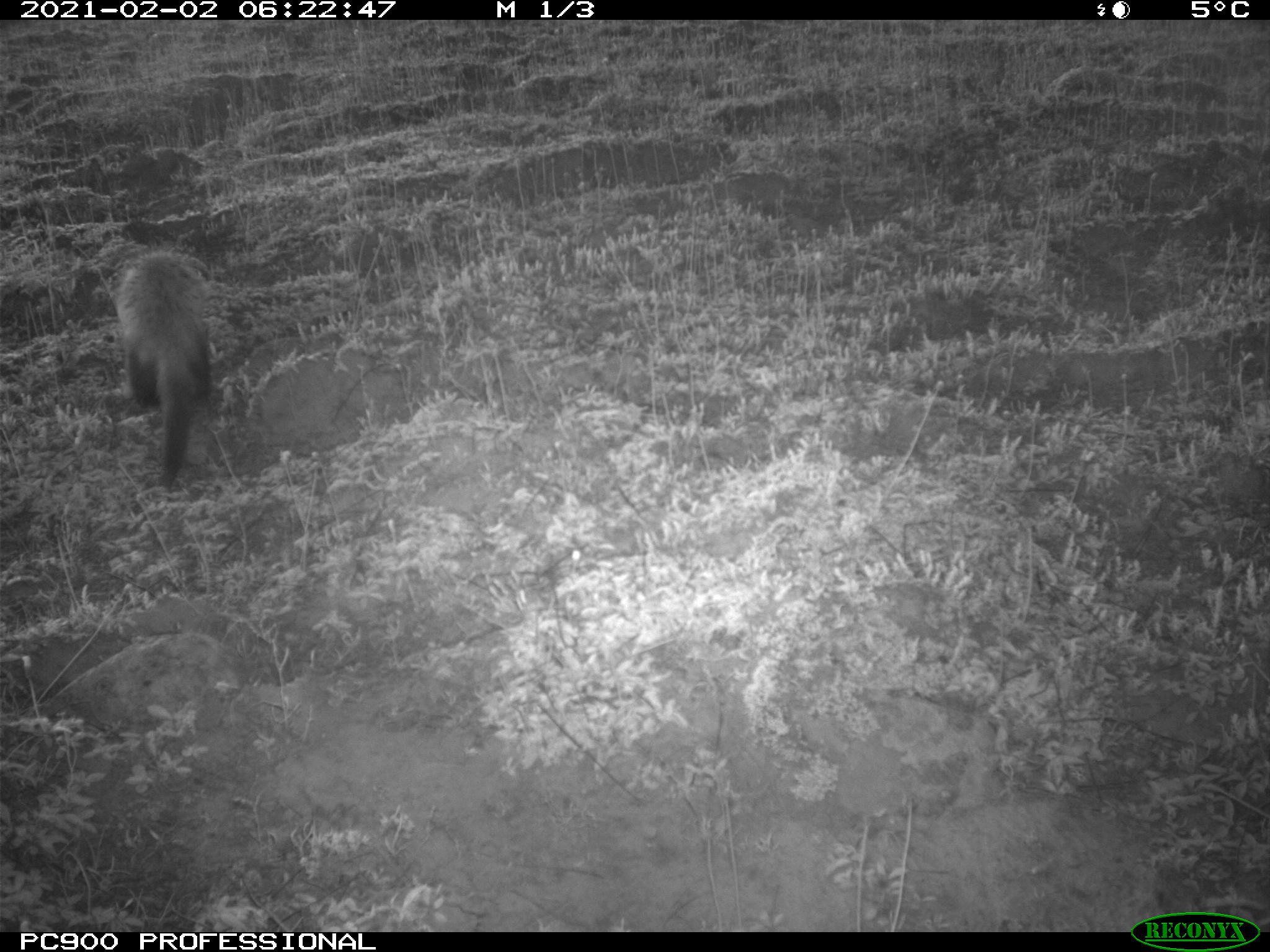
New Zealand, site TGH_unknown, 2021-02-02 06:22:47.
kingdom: Animalia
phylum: Chordata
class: Mammalia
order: Carnivora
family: Mustelidae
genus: Mustela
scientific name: Mustela furo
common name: ferret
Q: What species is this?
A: Ferret (Mustela furo).